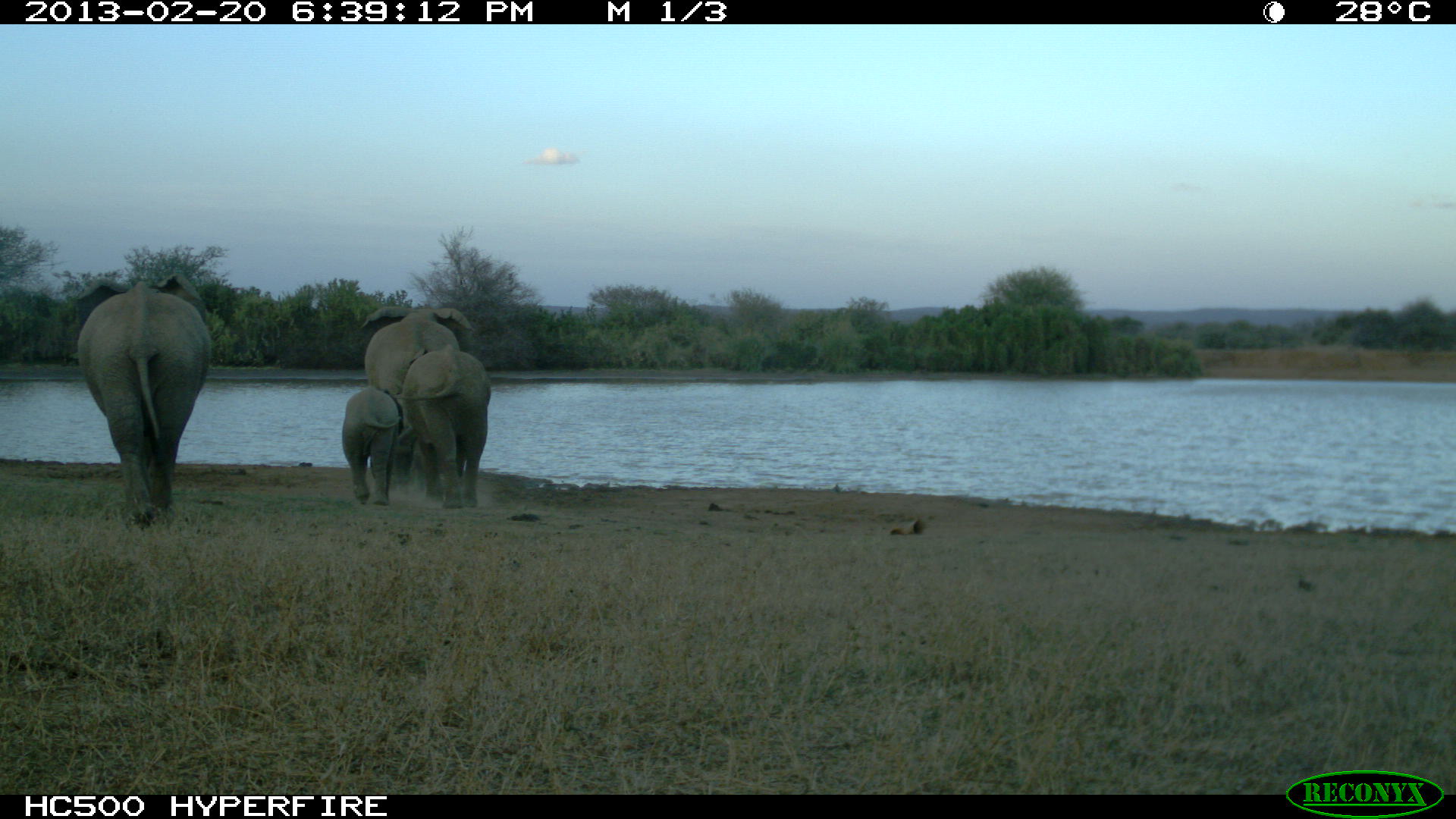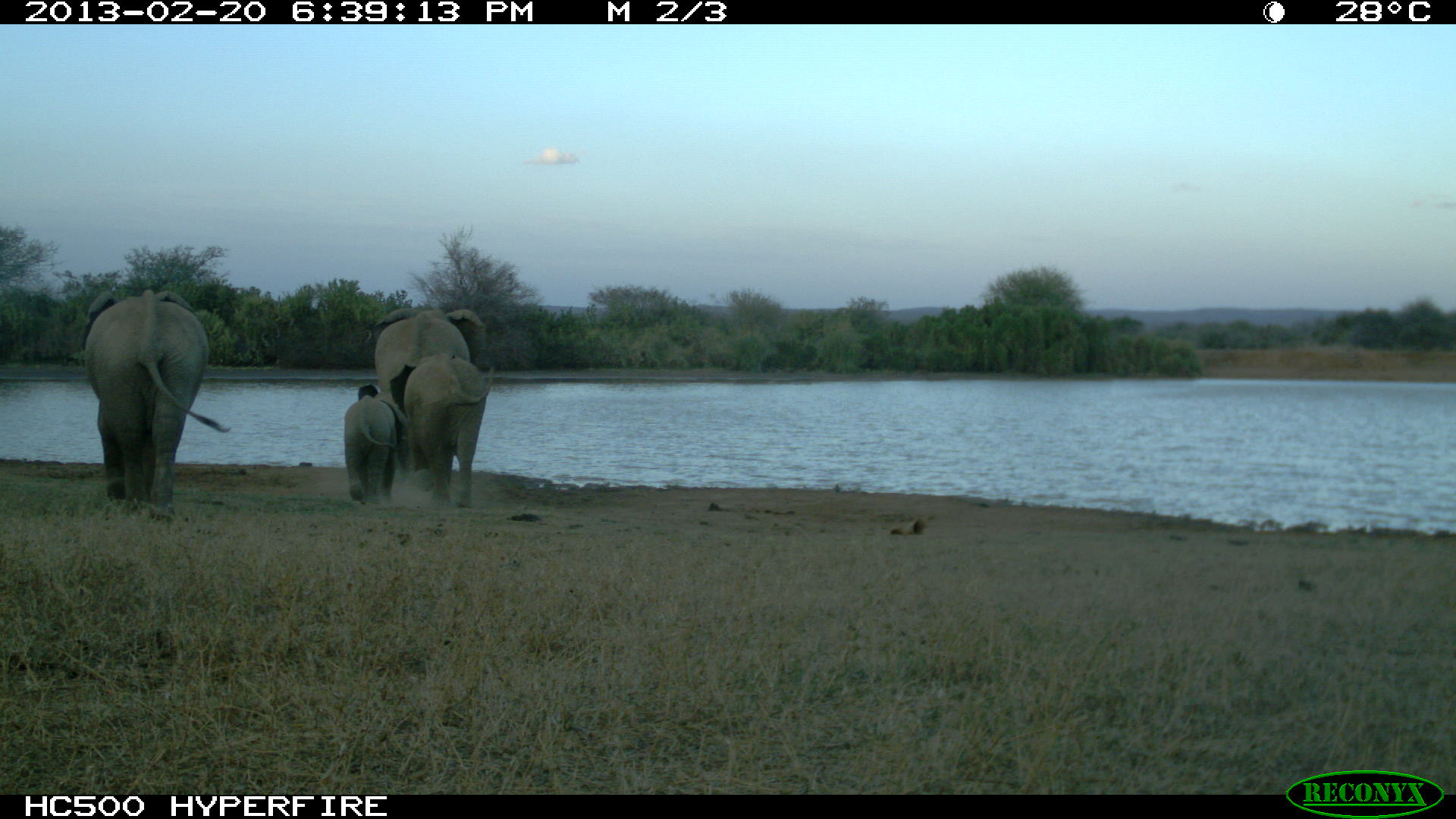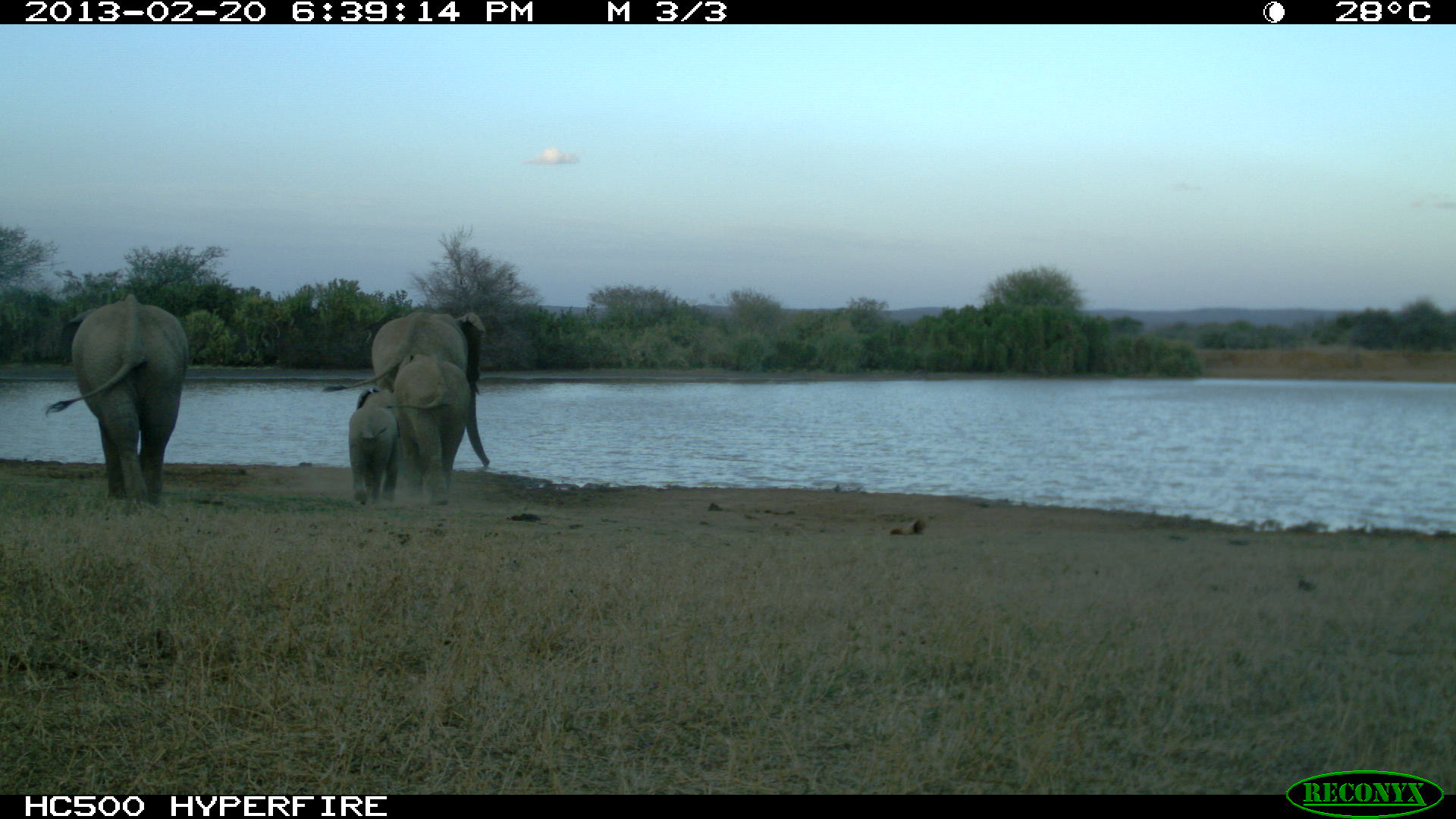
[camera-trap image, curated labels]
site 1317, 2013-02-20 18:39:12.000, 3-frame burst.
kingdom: Animalia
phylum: Chordata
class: Mammalia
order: Proboscidea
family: Elephantidae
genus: Loxodonta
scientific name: Loxodonta africana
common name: african bush elephant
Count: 5.